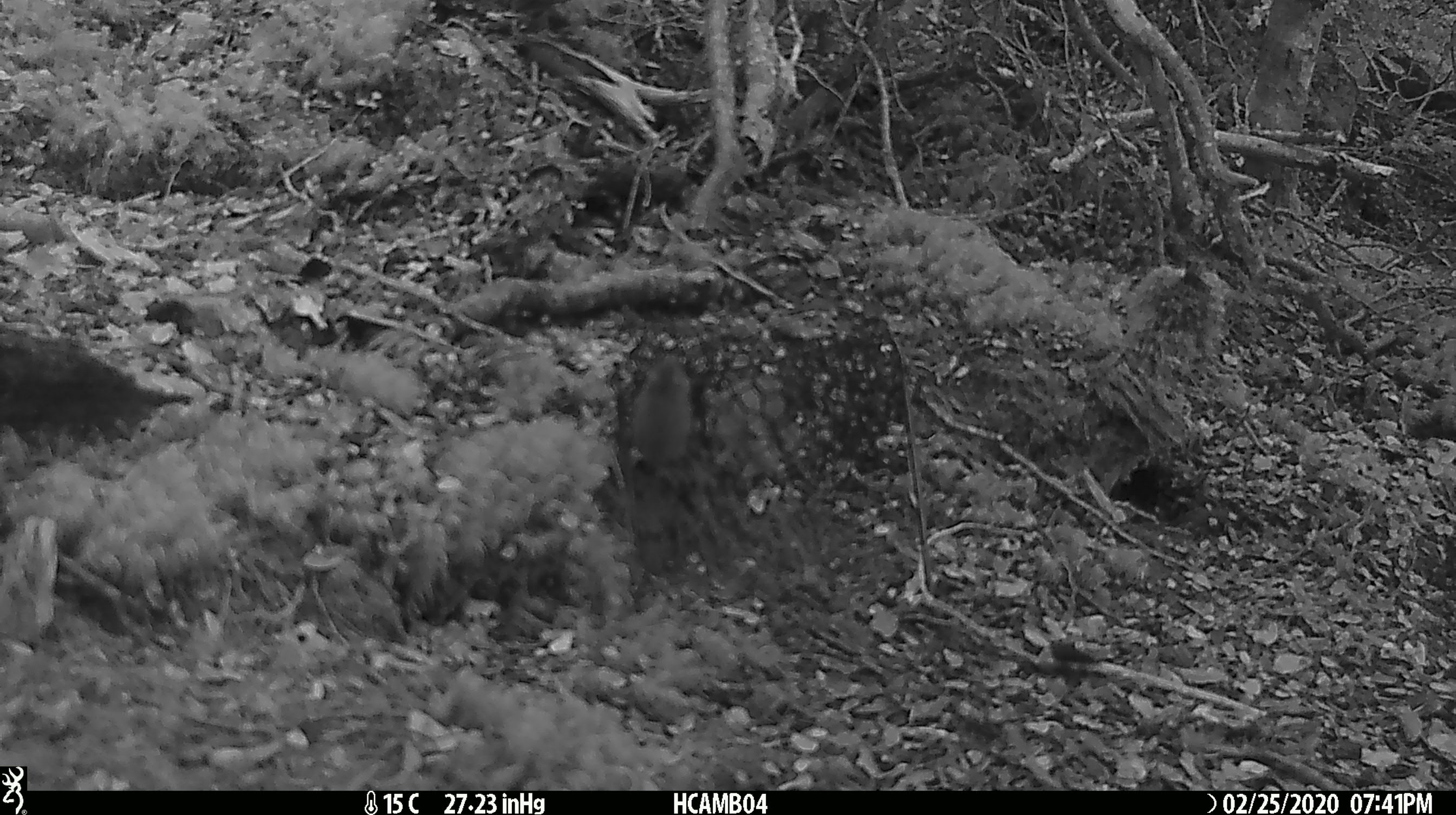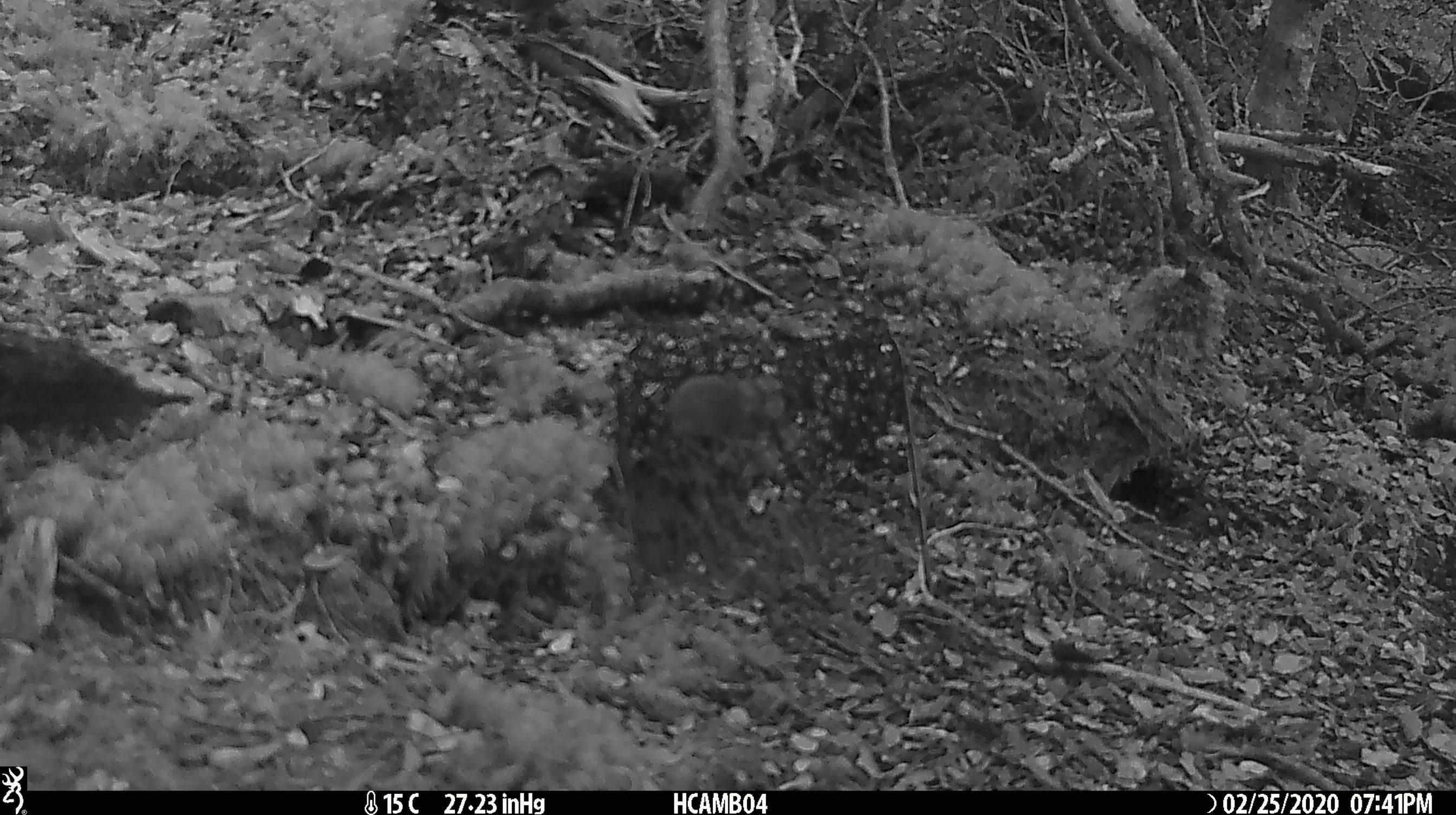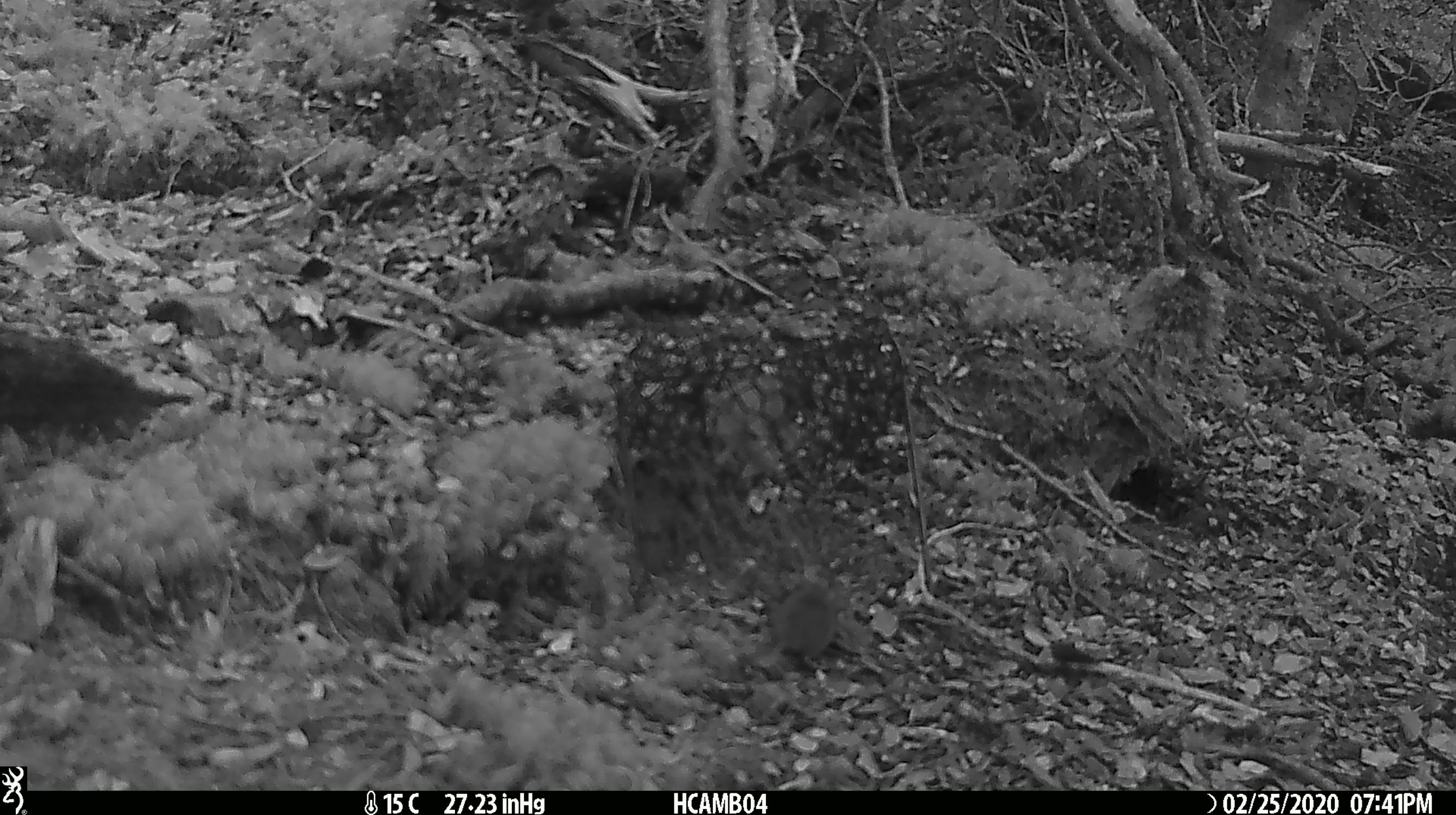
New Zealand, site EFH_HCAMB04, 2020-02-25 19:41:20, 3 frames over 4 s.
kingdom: Animalia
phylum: Chordata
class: Mammalia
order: Rodentia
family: Muridae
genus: Mus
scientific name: Mus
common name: mouse